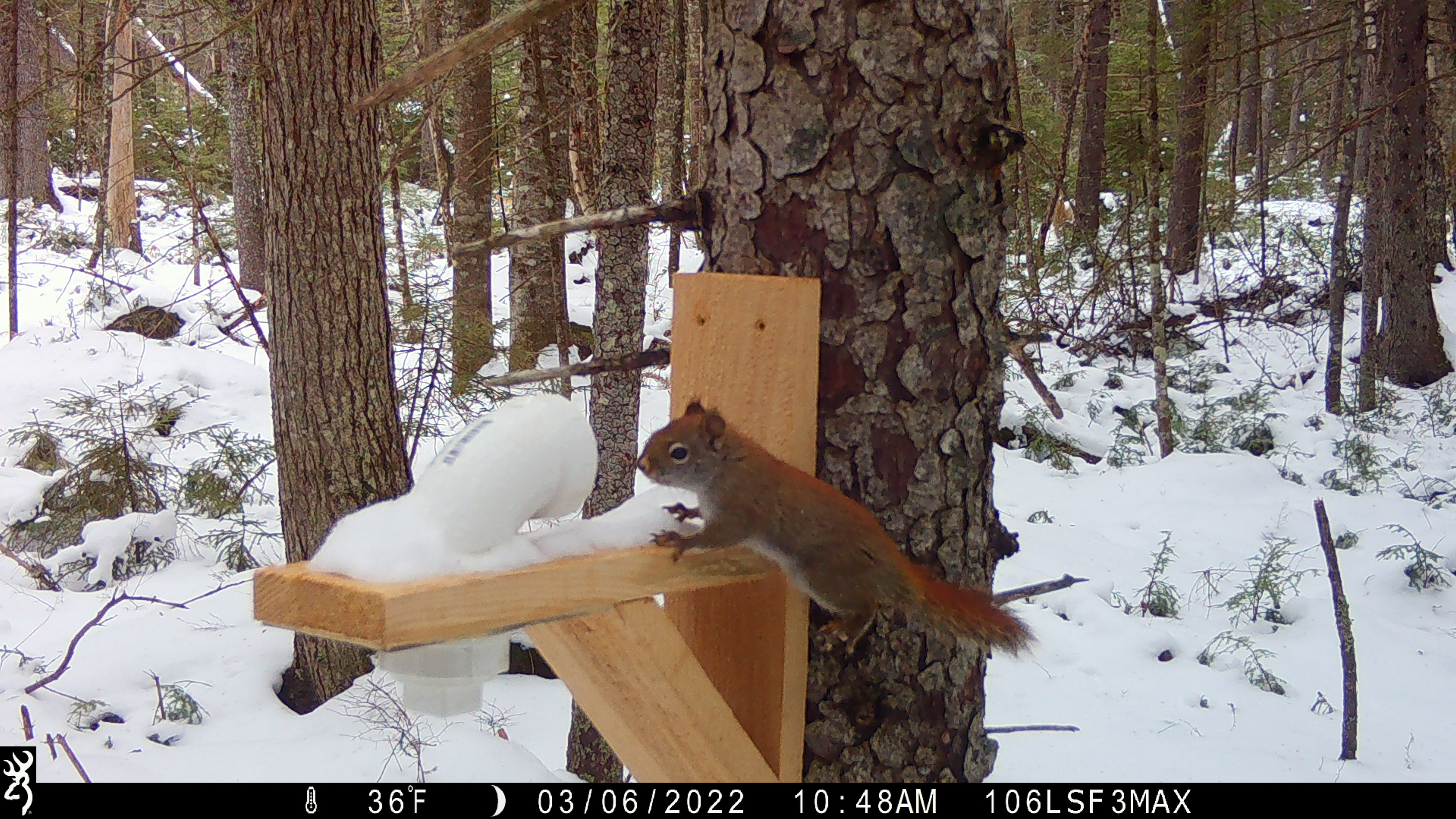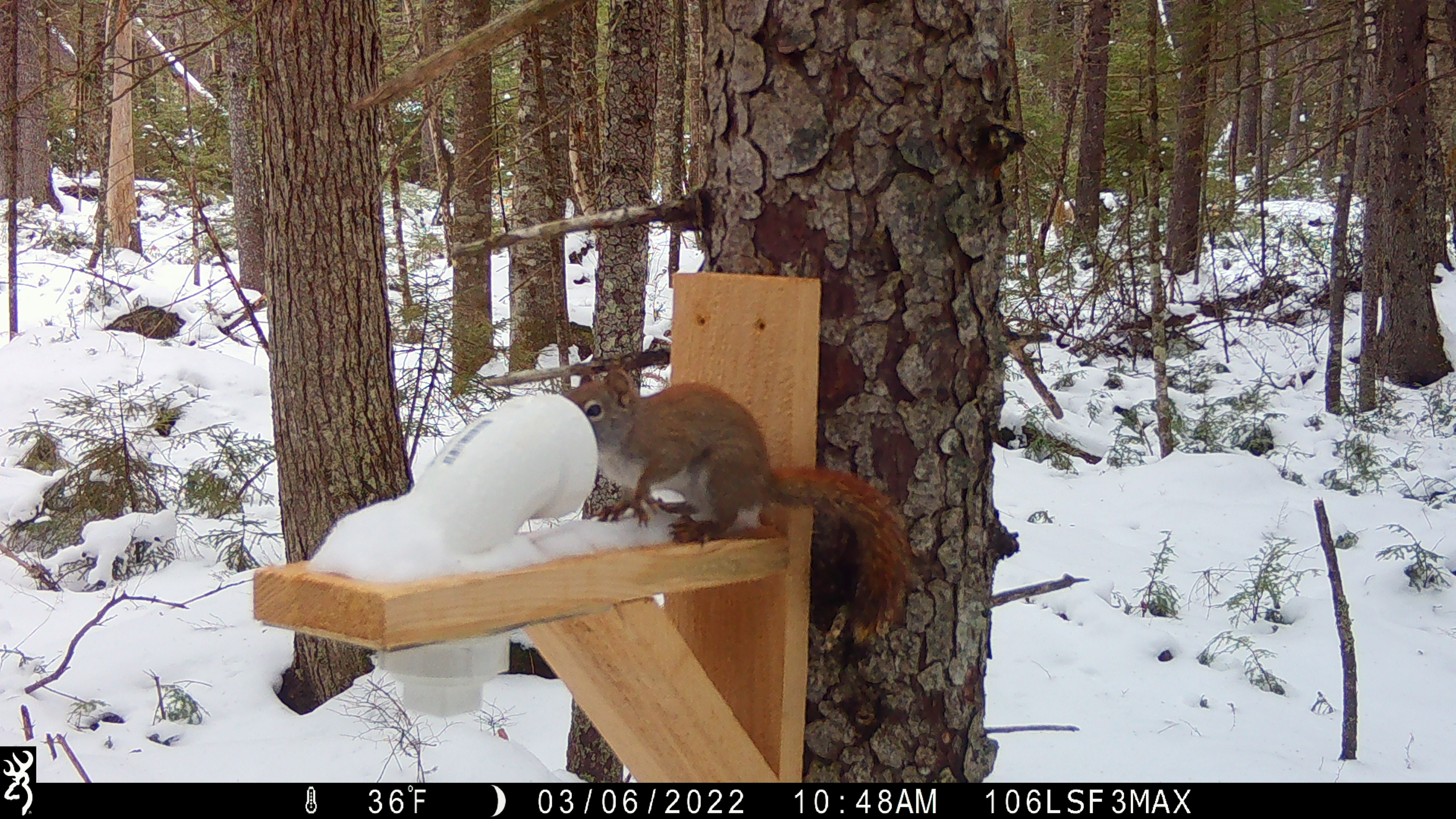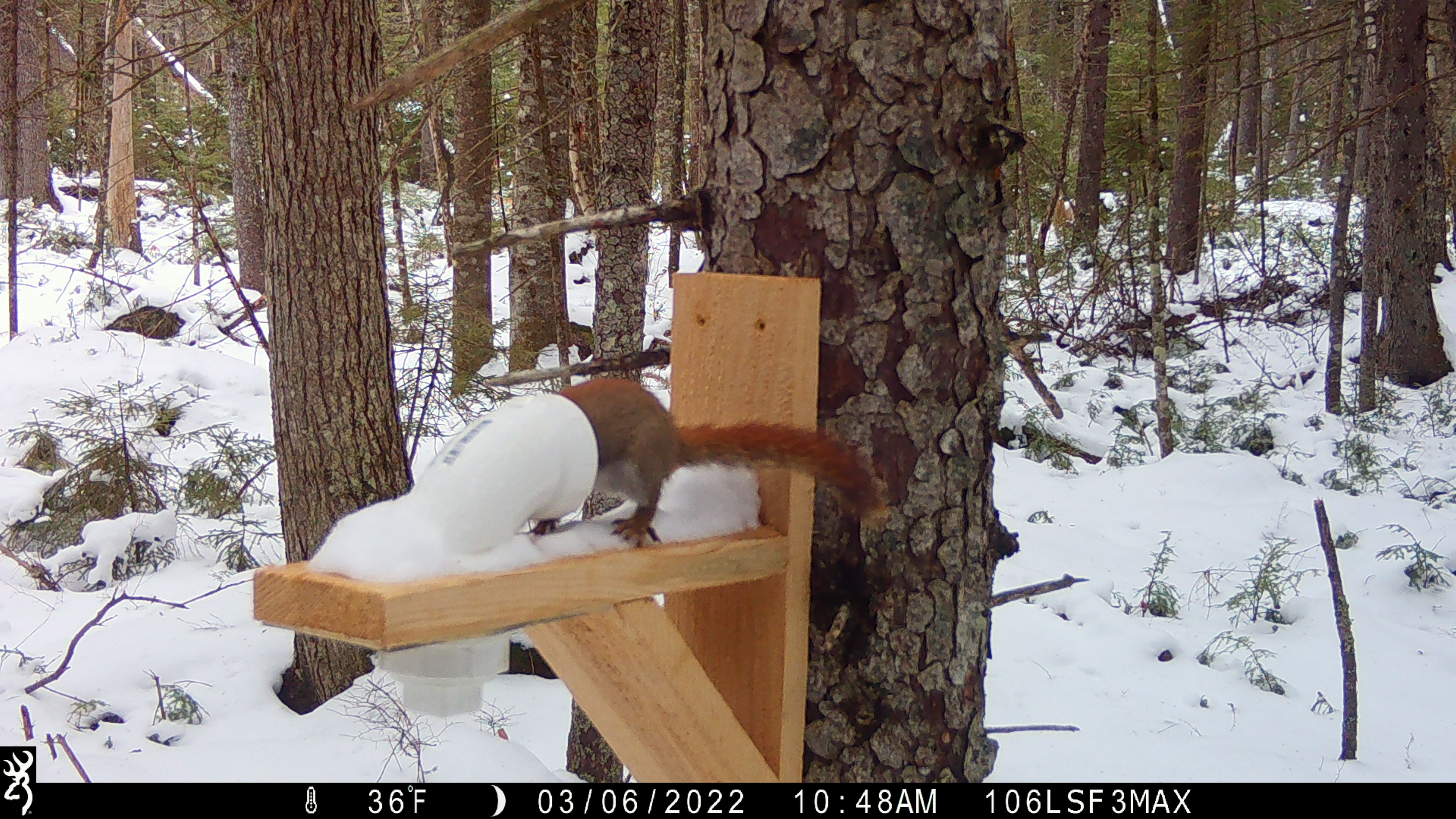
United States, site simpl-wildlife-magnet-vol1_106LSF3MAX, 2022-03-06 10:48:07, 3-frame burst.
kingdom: Animalia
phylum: Chordata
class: Mammalia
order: Rodentia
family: Sciuridae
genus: Tamiasciurus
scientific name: Tamiasciurus hudsonicus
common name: red squirrel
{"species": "red squirrel (Tamiasciurus hudsonicus)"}